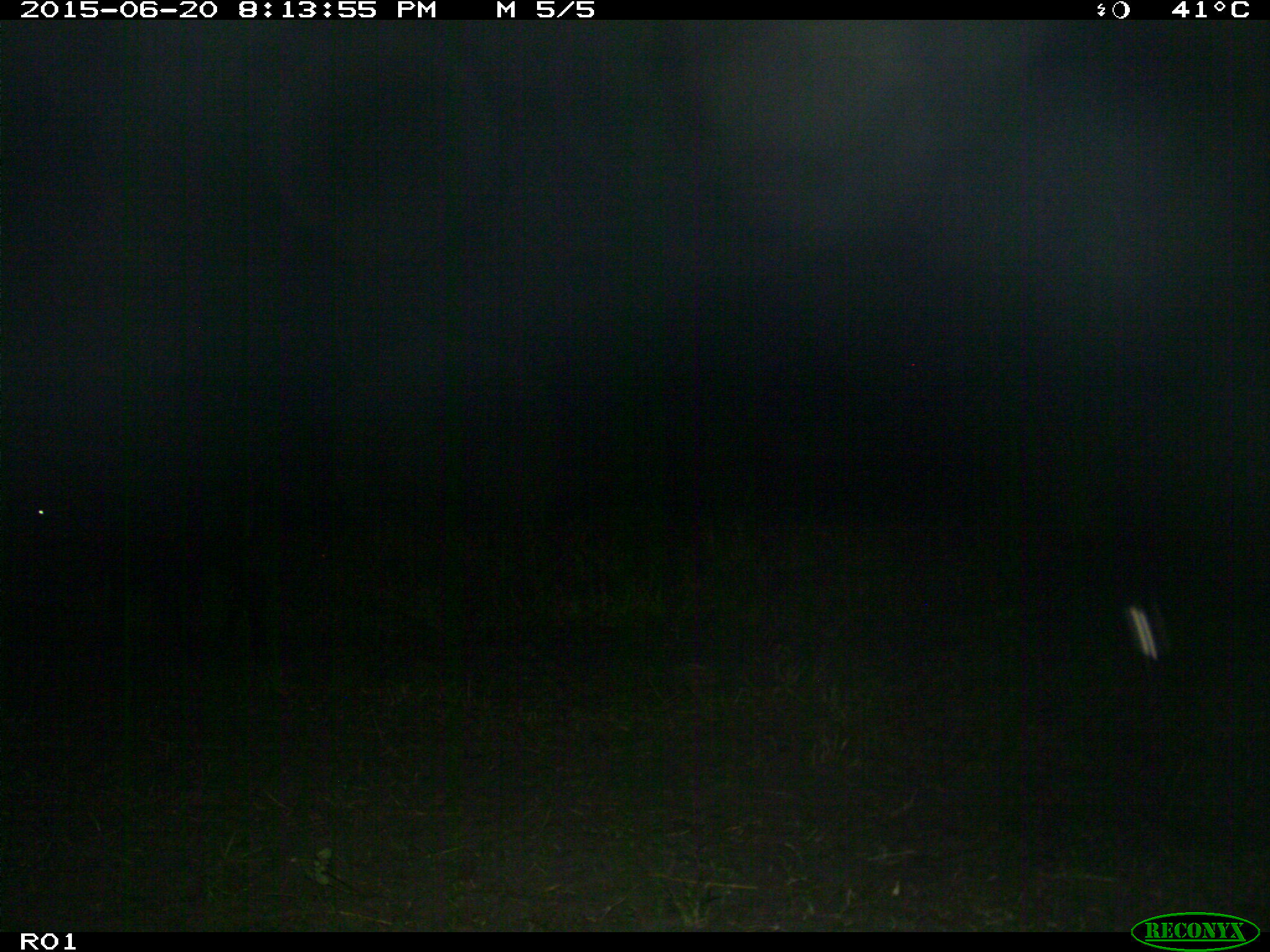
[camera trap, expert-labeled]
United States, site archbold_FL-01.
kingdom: Animalia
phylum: Chordata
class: Mammalia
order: Artiodactyla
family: Bovidae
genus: Bos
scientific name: Bos taurus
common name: domestic cow